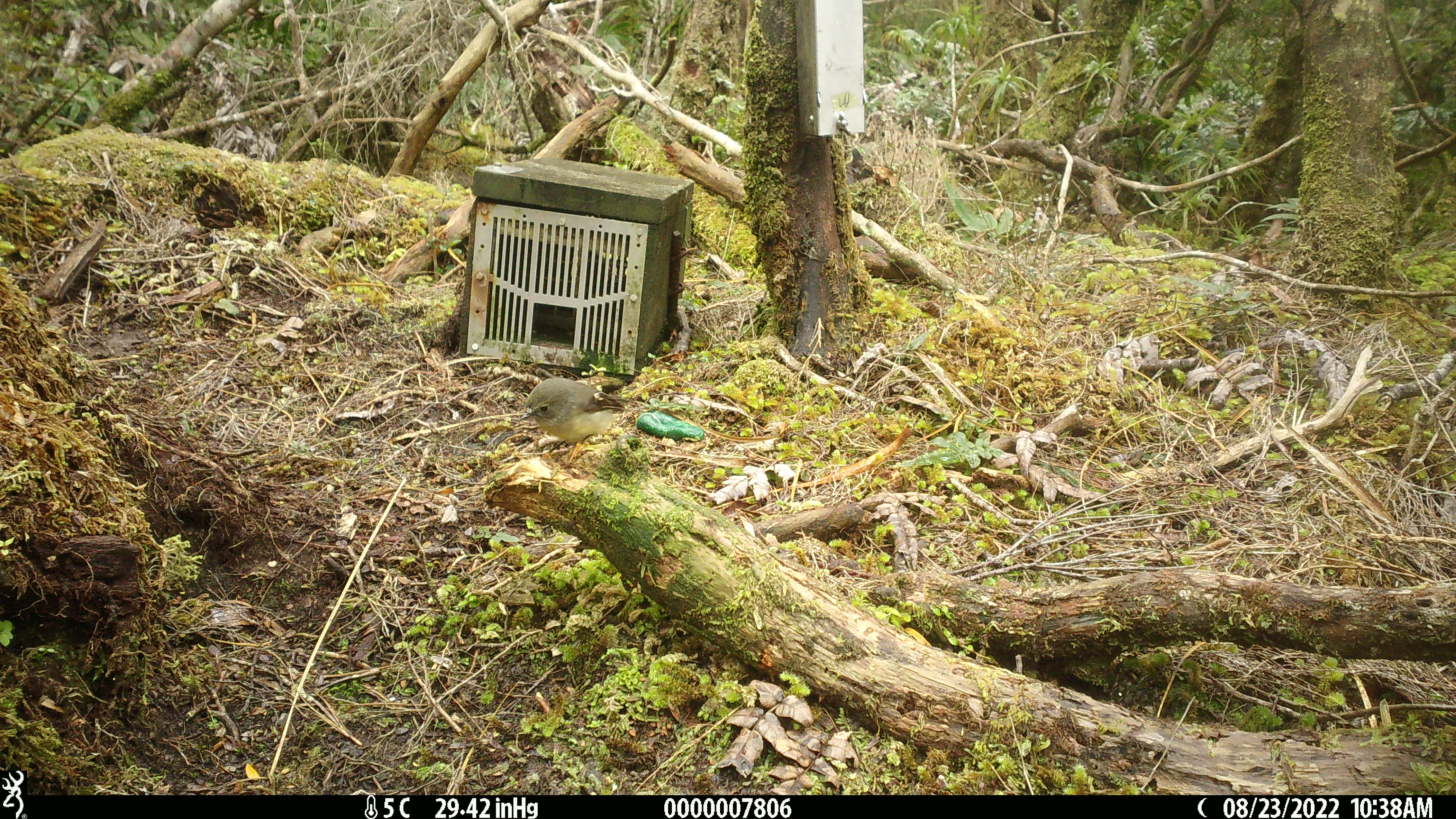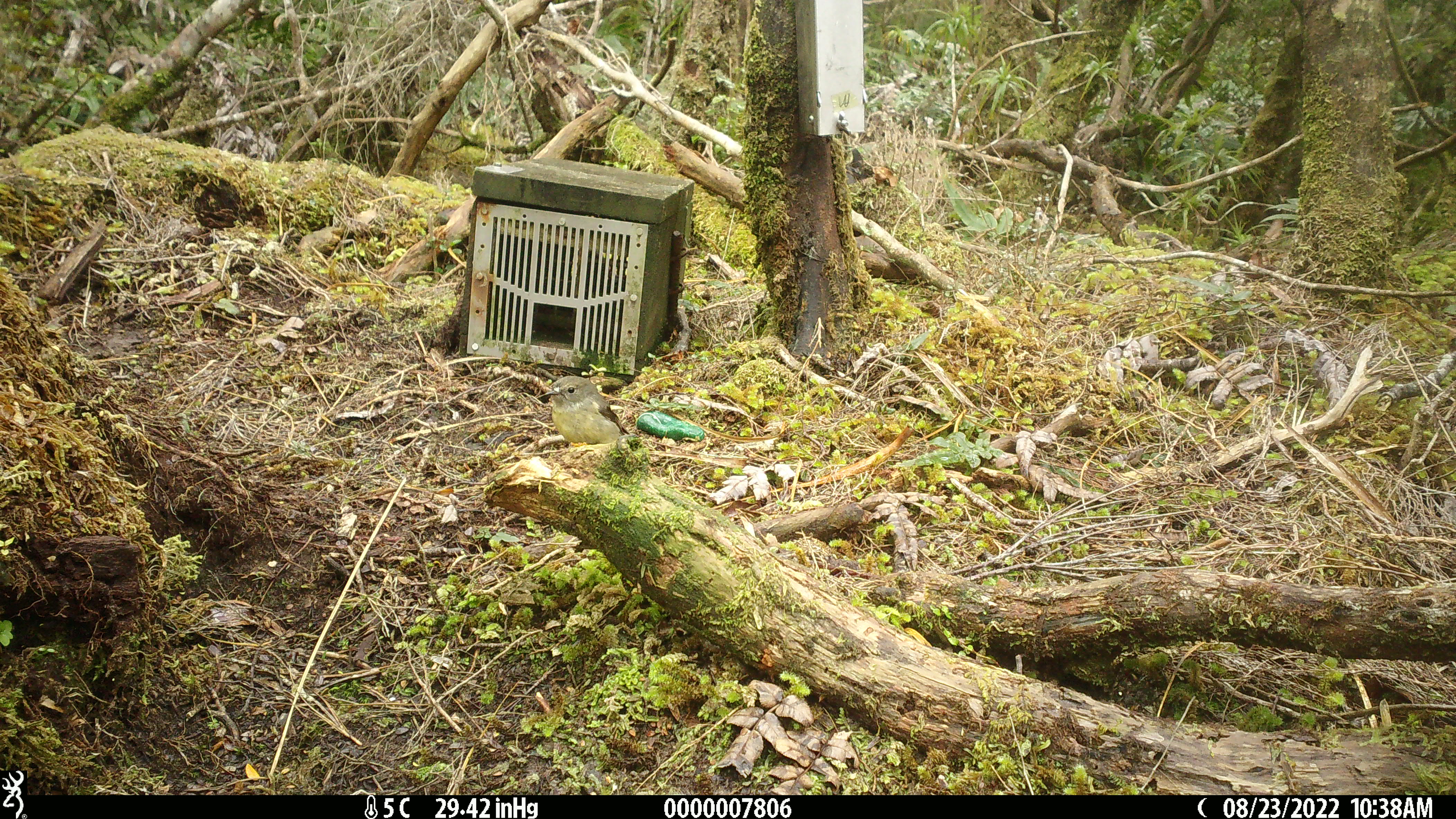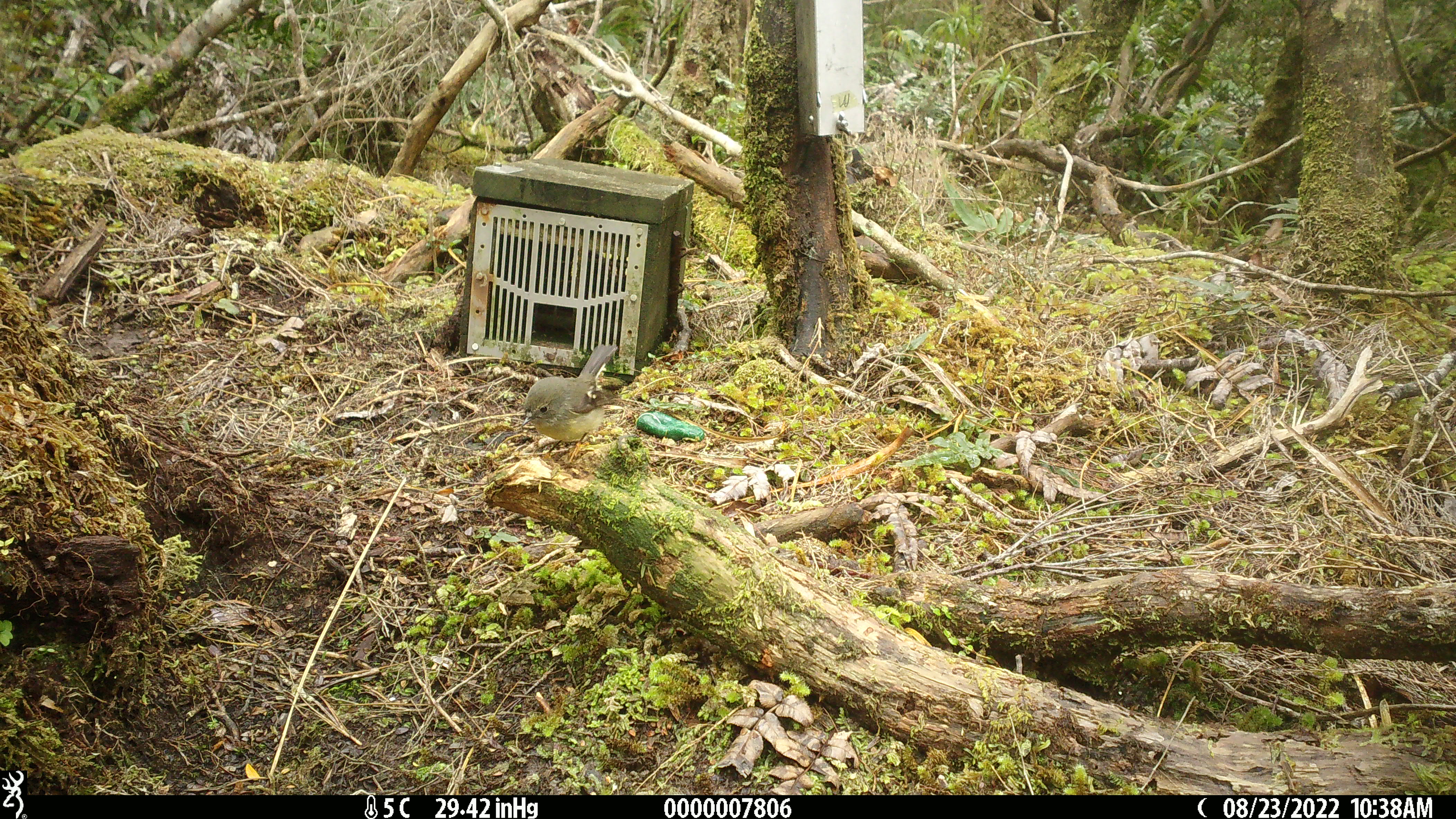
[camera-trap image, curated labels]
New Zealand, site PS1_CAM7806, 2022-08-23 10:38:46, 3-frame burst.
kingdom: Animalia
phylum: Chordata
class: Aves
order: Passeriformes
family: Petroicidae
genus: Petroica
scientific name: Petroica macrocephala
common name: tomtit